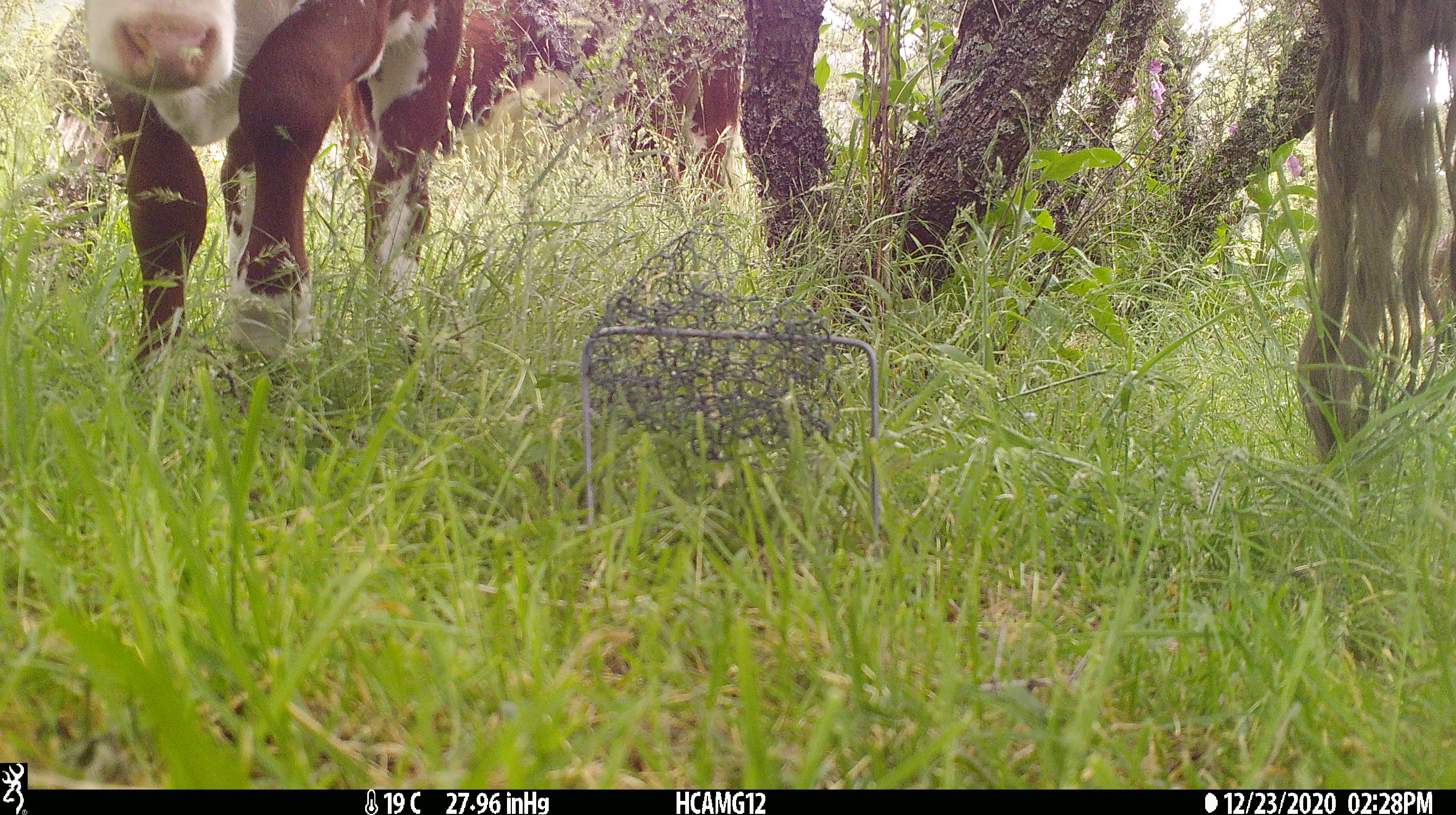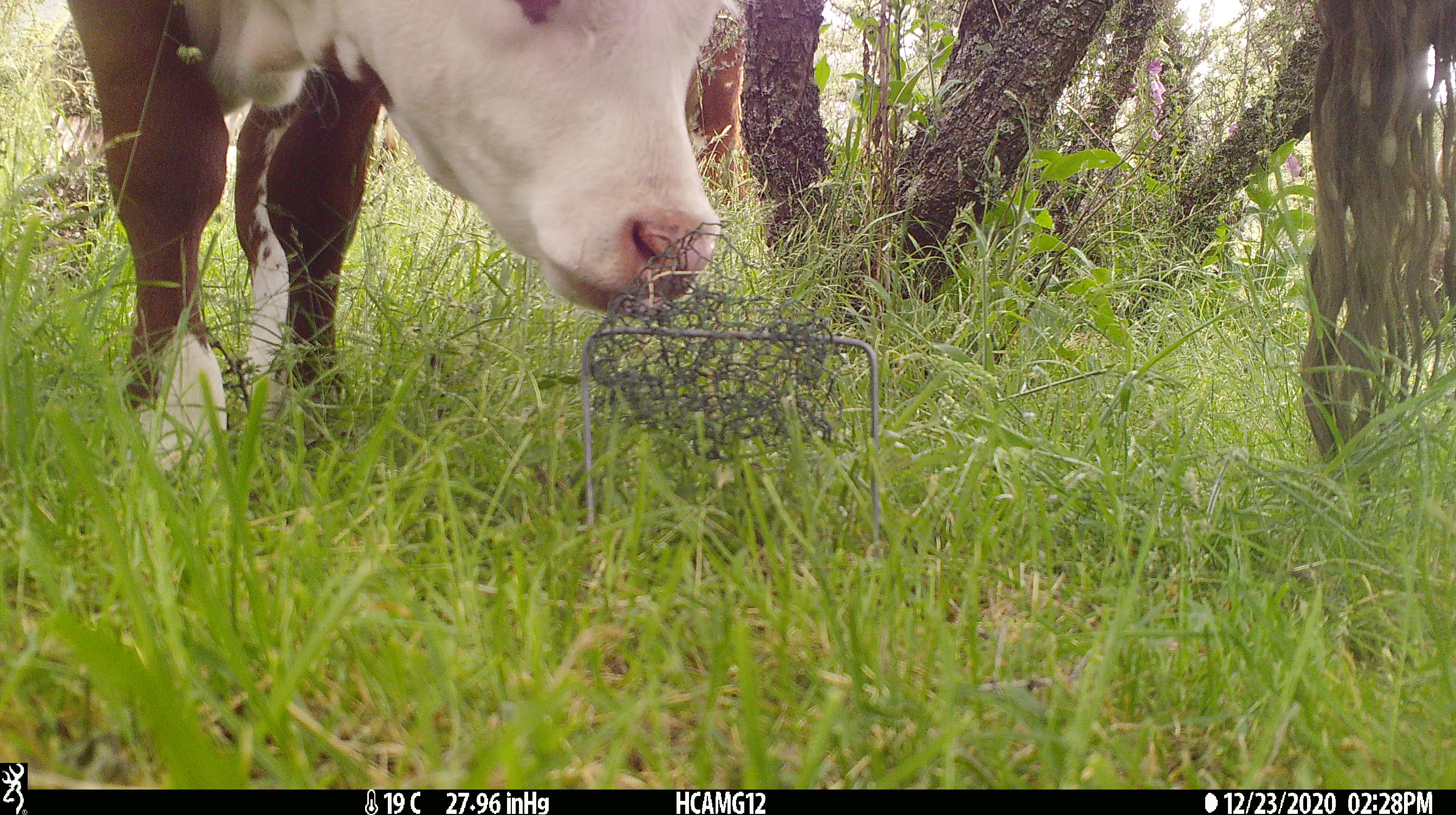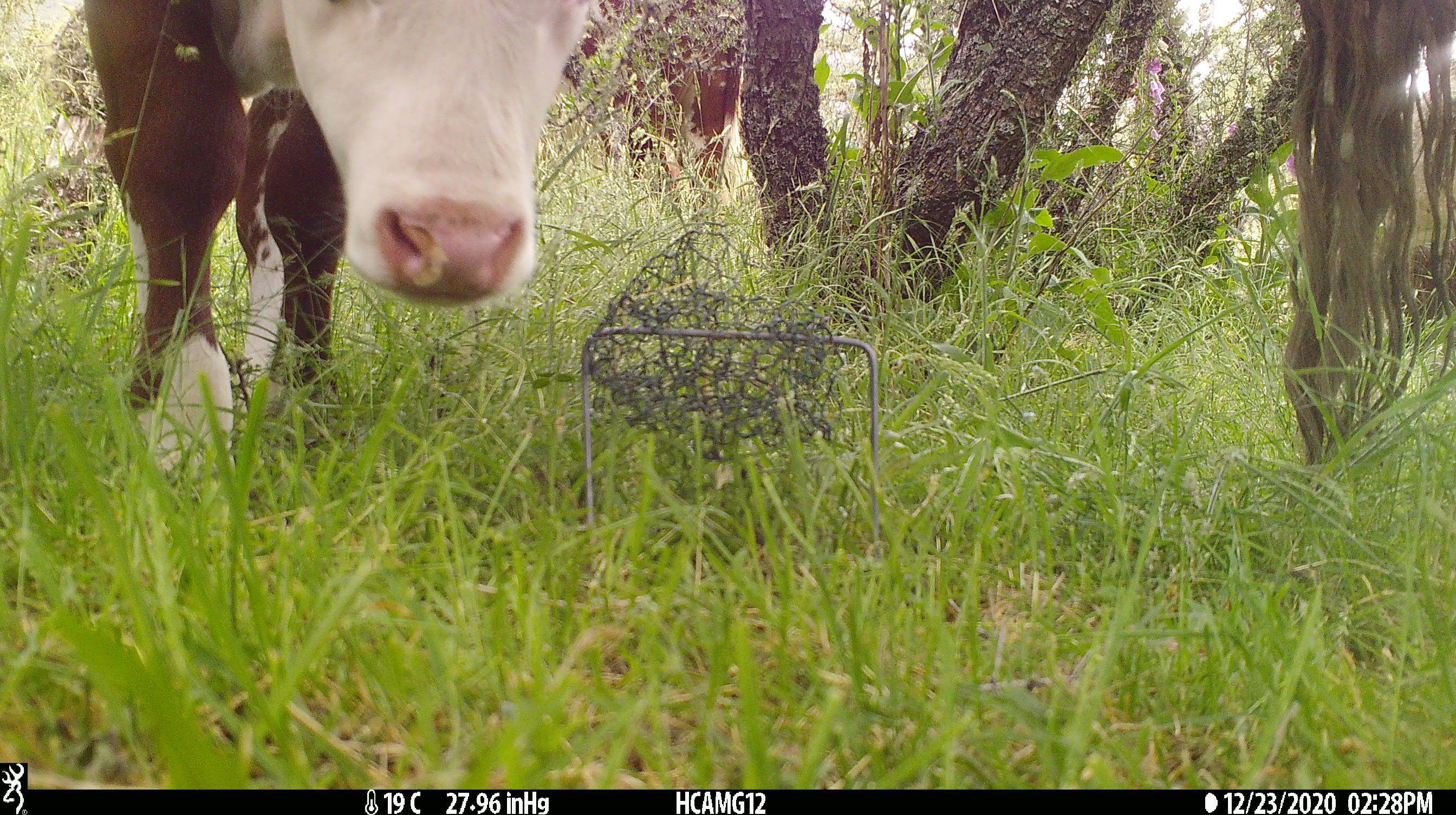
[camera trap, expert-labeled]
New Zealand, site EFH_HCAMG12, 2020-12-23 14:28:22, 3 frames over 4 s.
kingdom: Animalia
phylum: Chordata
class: Mammalia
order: Artiodactyla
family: Bovidae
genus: Bos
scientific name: Bos taurus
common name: domestic cow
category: cow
Cow (domestic cow) (Bos taurus).